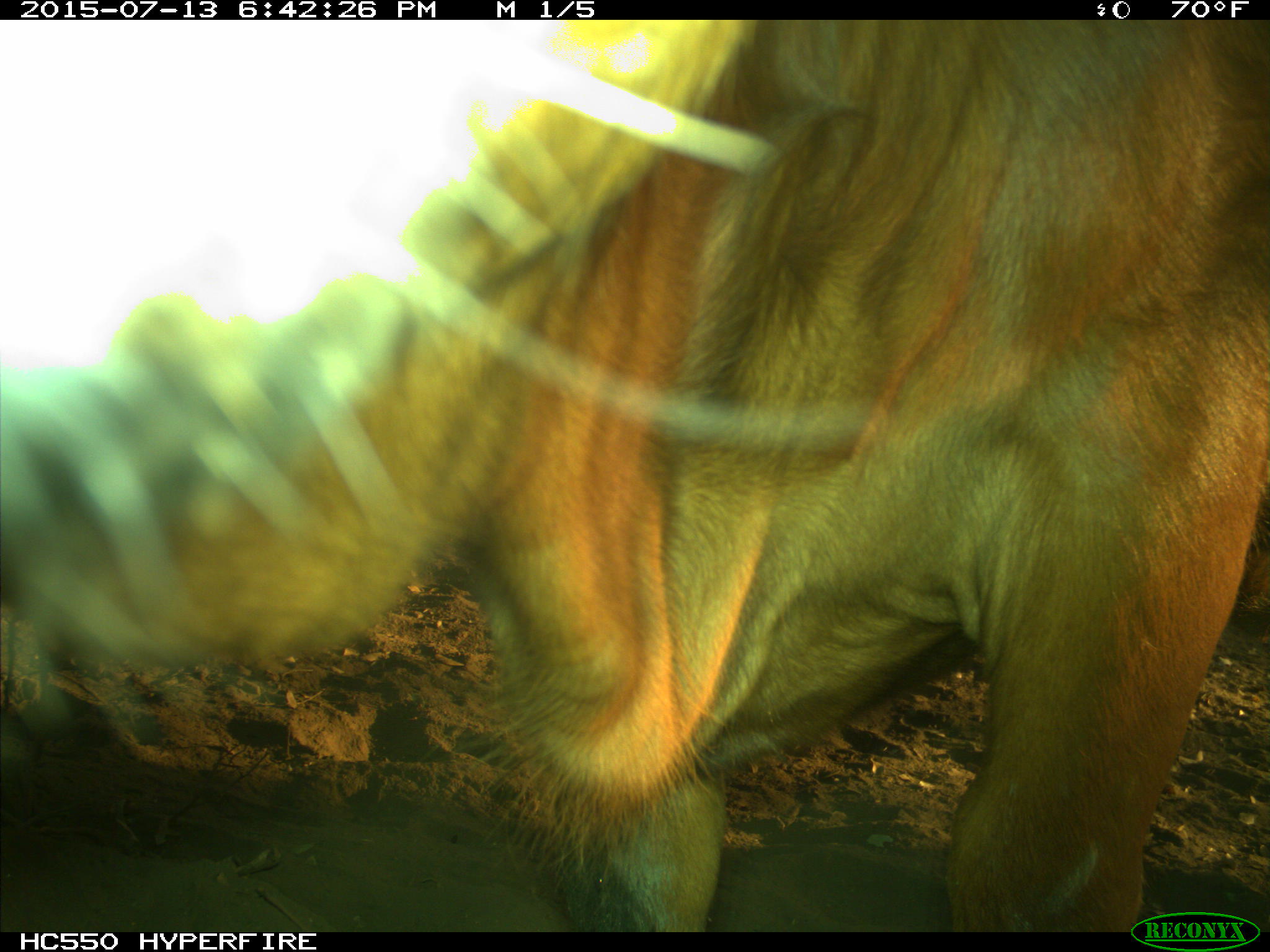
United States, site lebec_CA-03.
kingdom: Animalia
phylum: Chordata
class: Mammalia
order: Artiodactyla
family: Bovidae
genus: Bos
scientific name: Bos taurus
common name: domestic cow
Bos taurus (domestic cow).